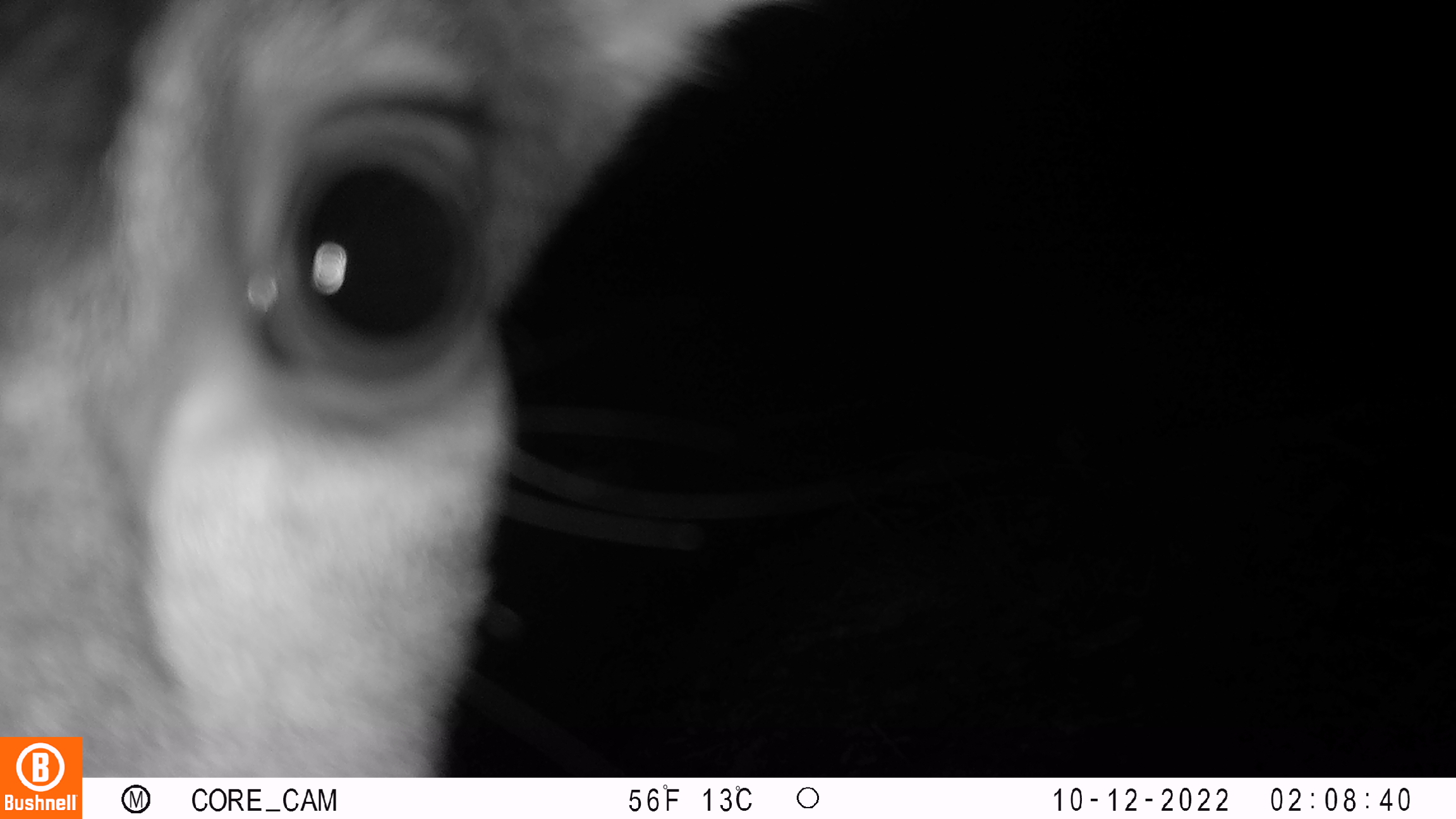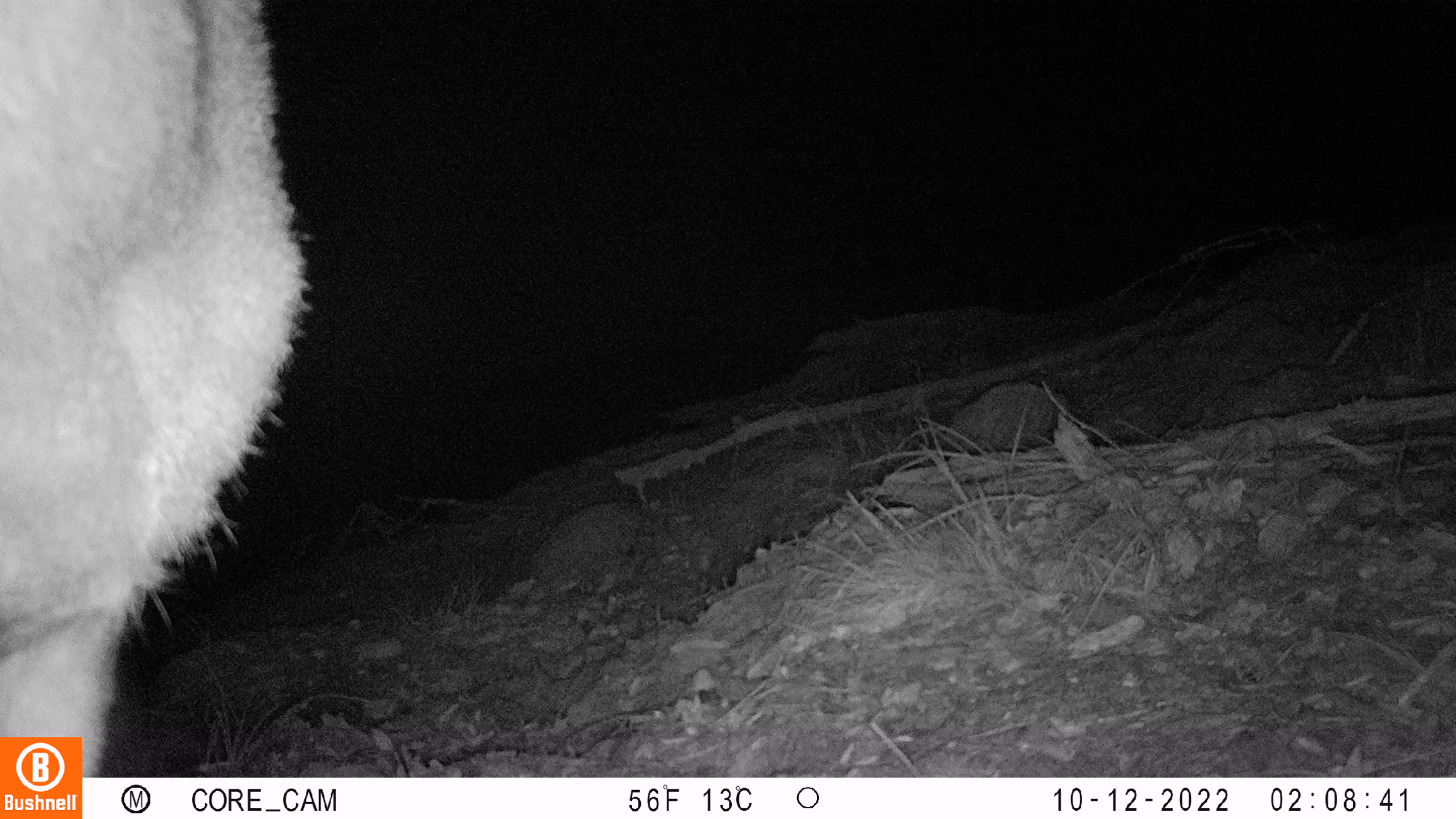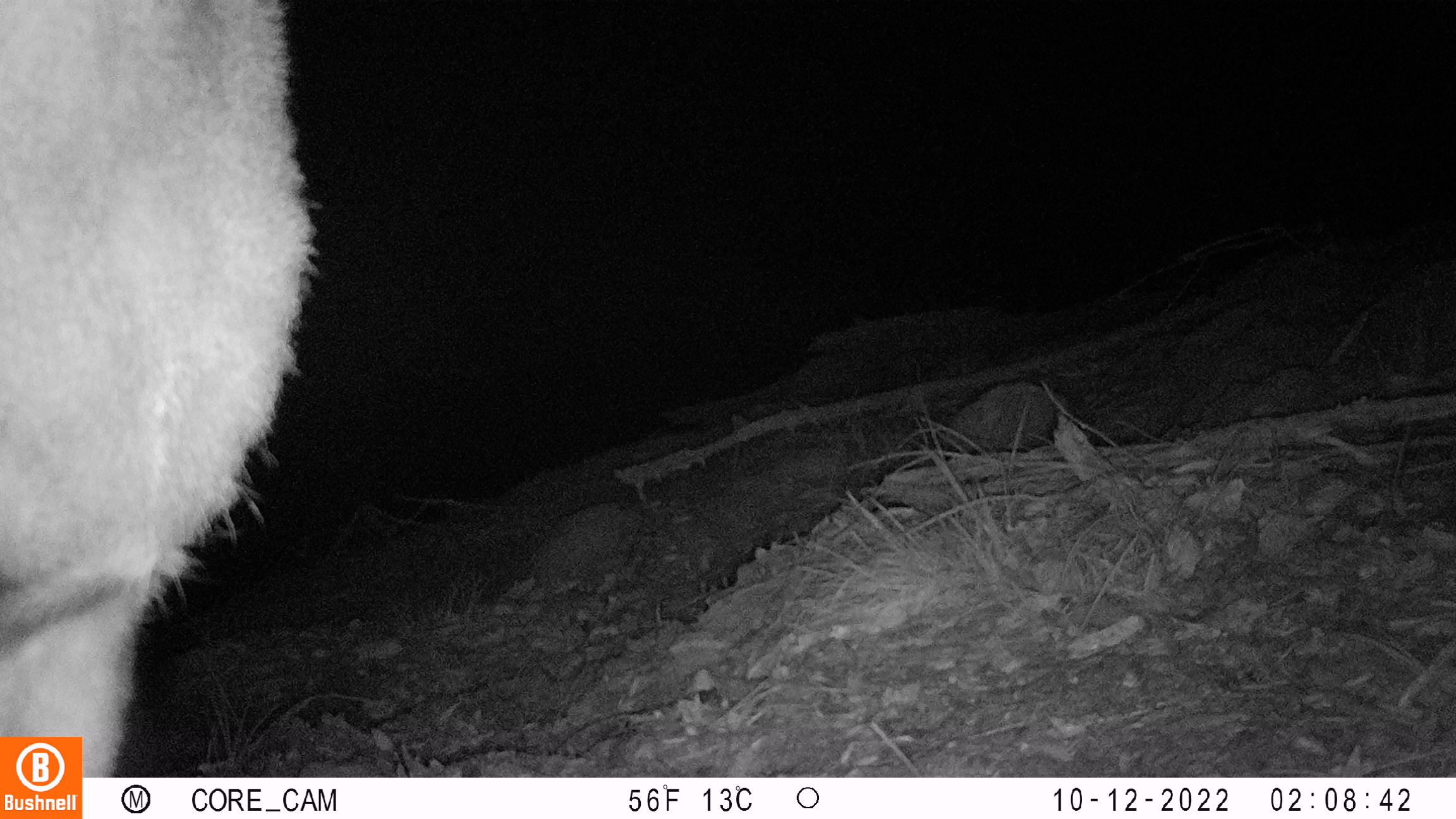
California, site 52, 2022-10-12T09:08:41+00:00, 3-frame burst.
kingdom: Animalia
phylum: Chordata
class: Mammalia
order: Artiodactyla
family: Cervidae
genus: Odocoileus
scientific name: Odocoileus hemionus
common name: mule deer